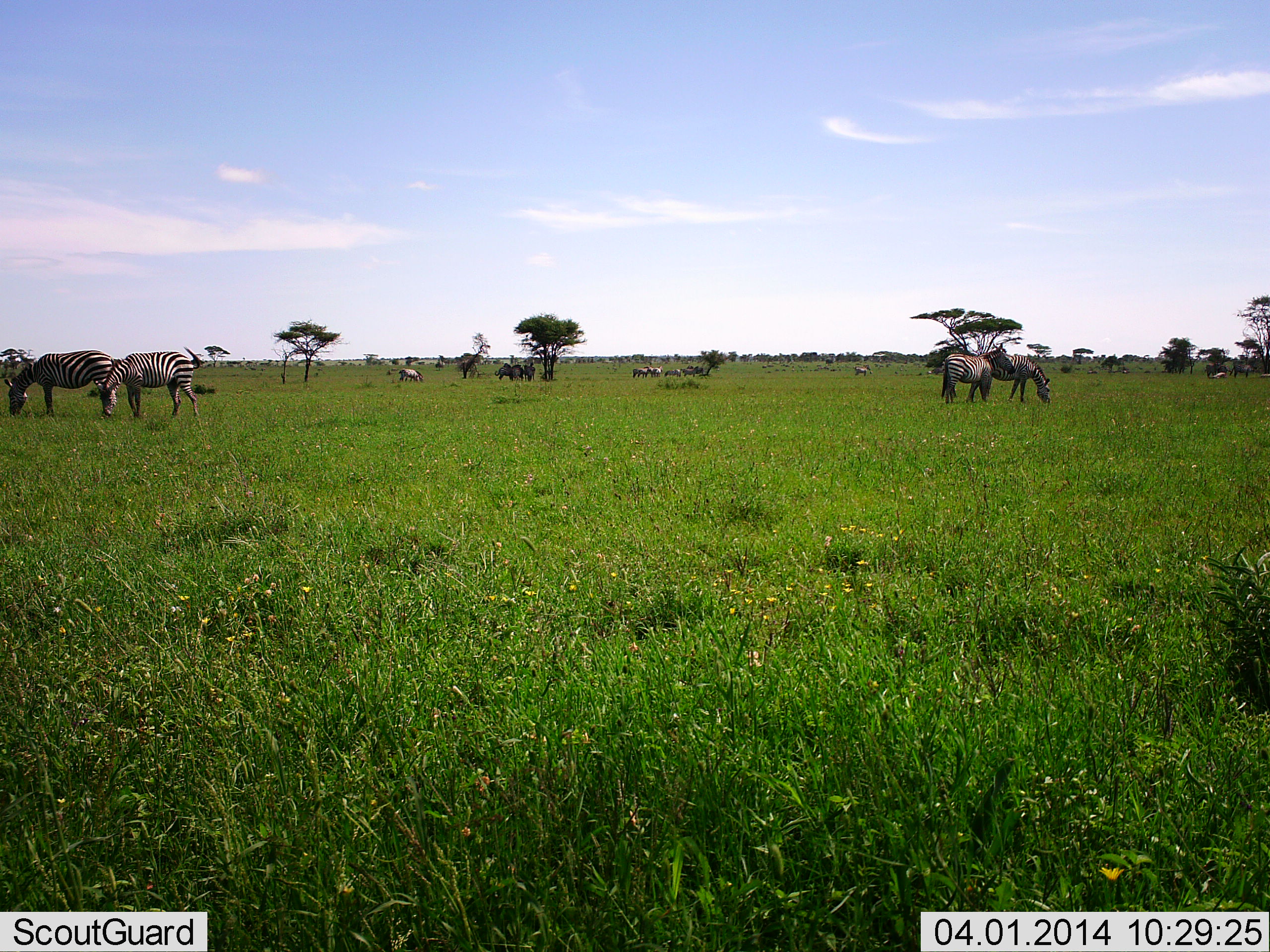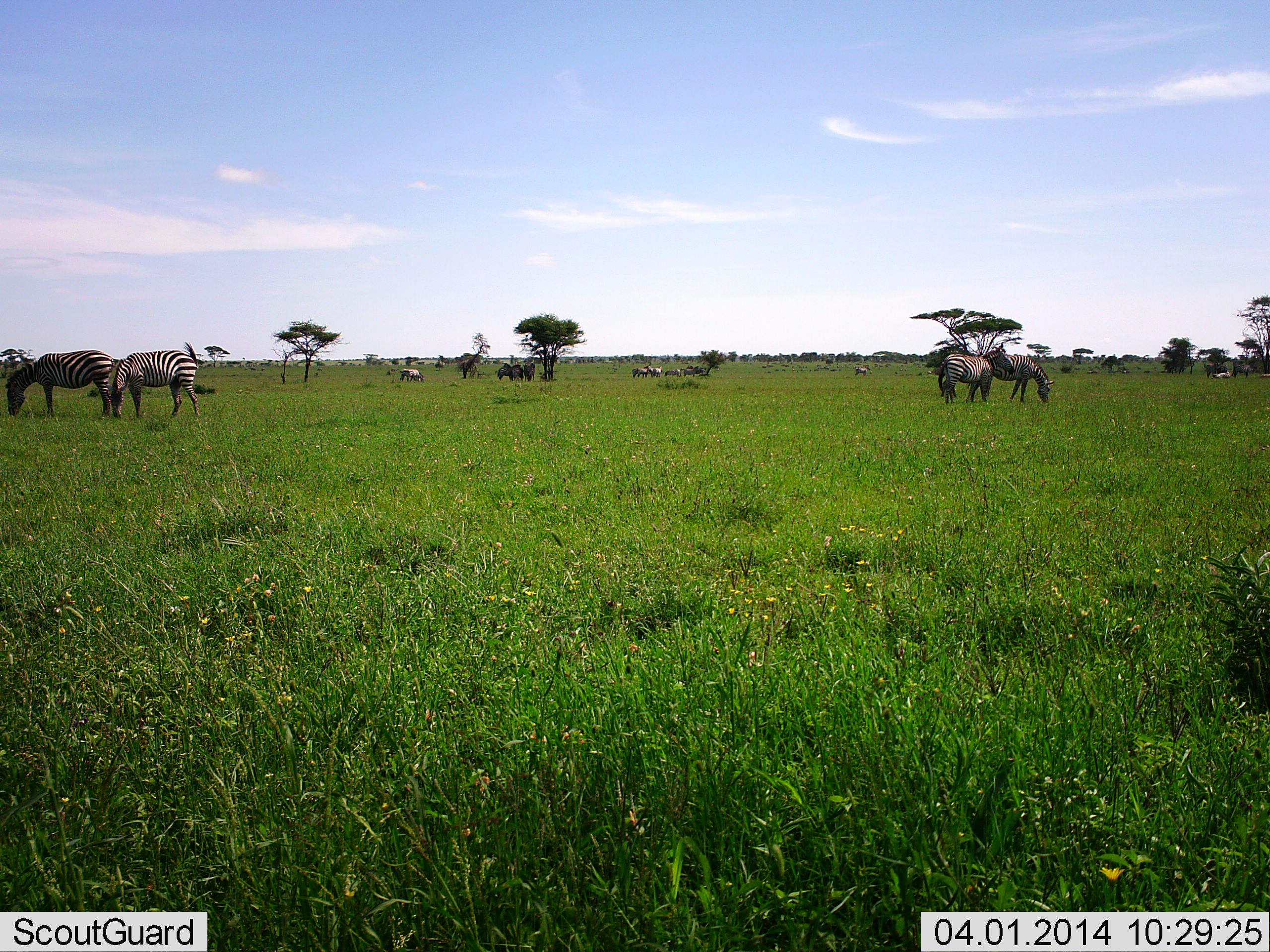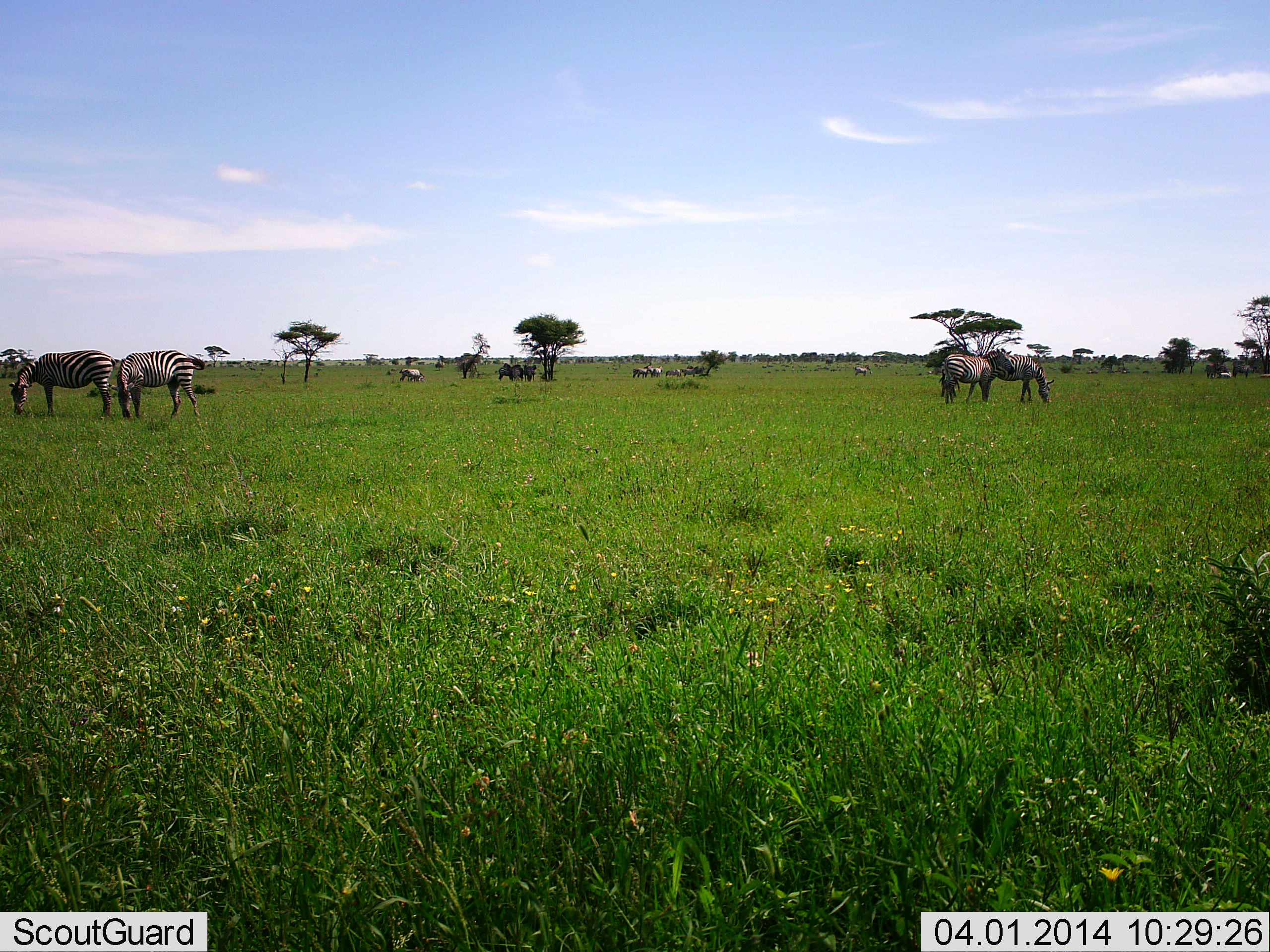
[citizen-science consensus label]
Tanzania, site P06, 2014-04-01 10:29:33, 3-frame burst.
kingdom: Animalia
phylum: Chordata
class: Mammalia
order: Perissodactyla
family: Equidae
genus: Equus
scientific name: Equus quagga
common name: plains zebra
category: zebra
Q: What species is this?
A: Zebra (plains zebra) (Equus quagga).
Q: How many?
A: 11-50.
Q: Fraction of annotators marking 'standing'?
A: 49%.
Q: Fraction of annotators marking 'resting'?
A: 9%.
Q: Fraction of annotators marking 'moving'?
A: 15%.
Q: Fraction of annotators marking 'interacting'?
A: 6%.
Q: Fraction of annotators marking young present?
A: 0%.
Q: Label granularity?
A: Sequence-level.